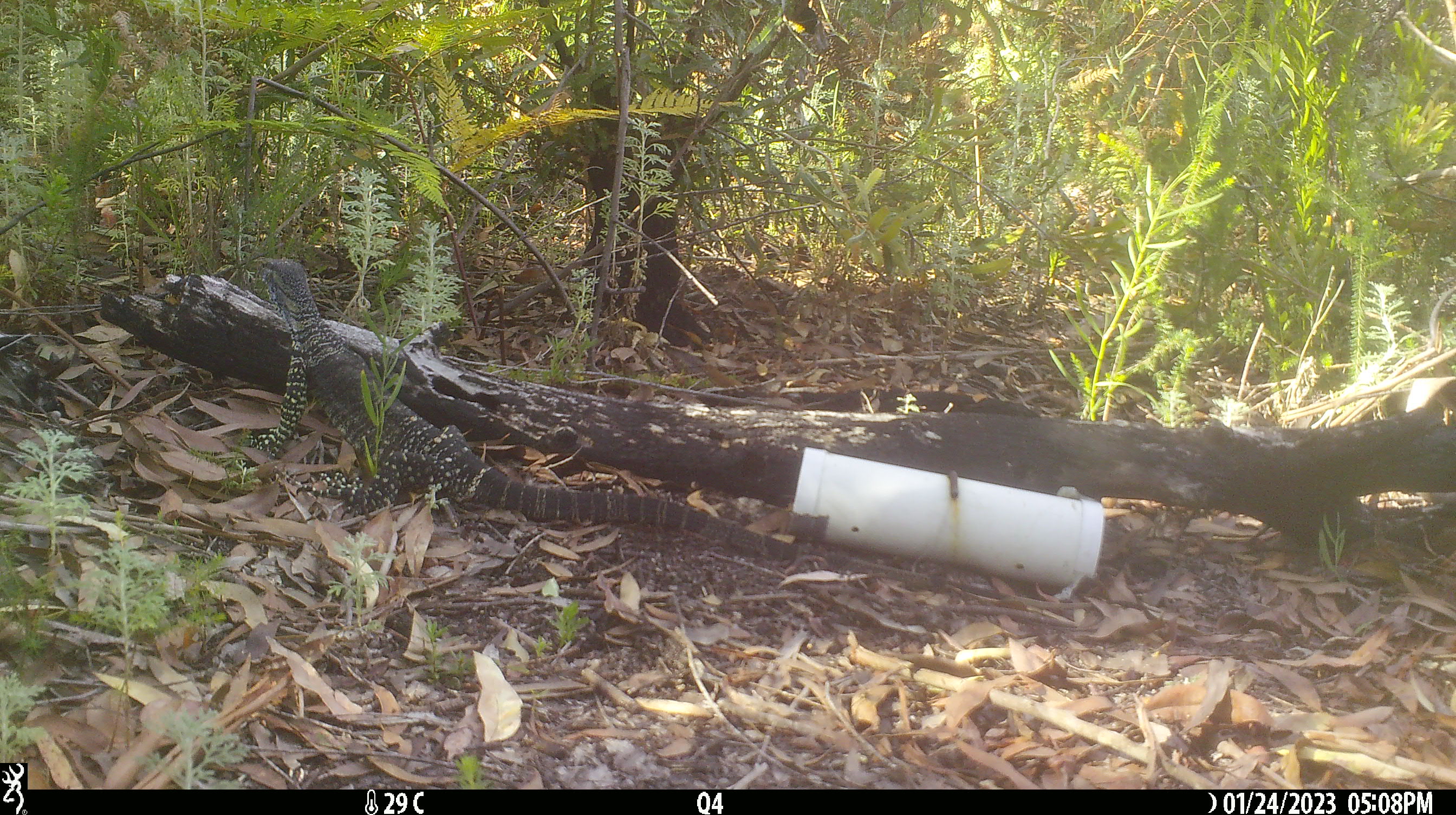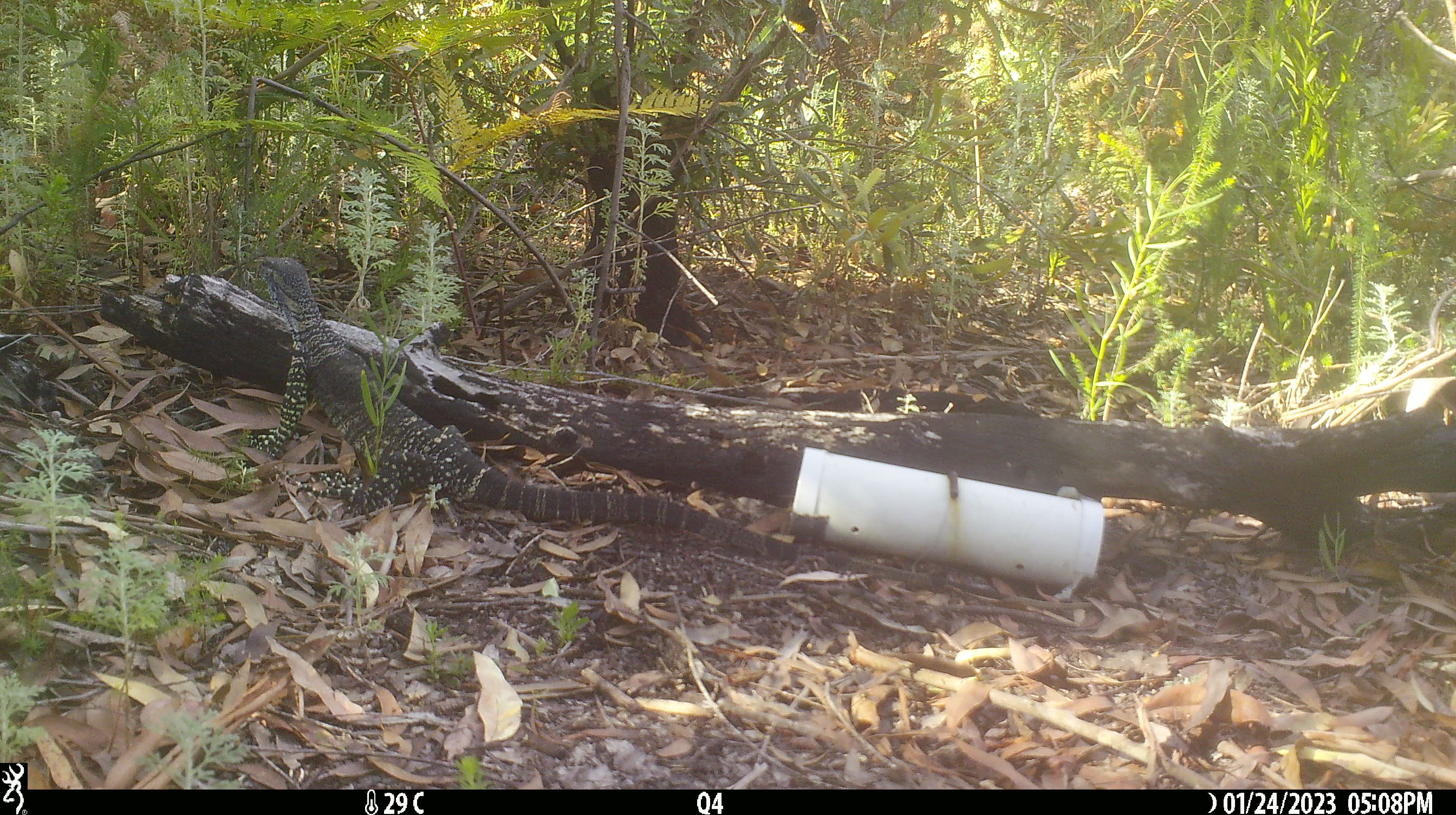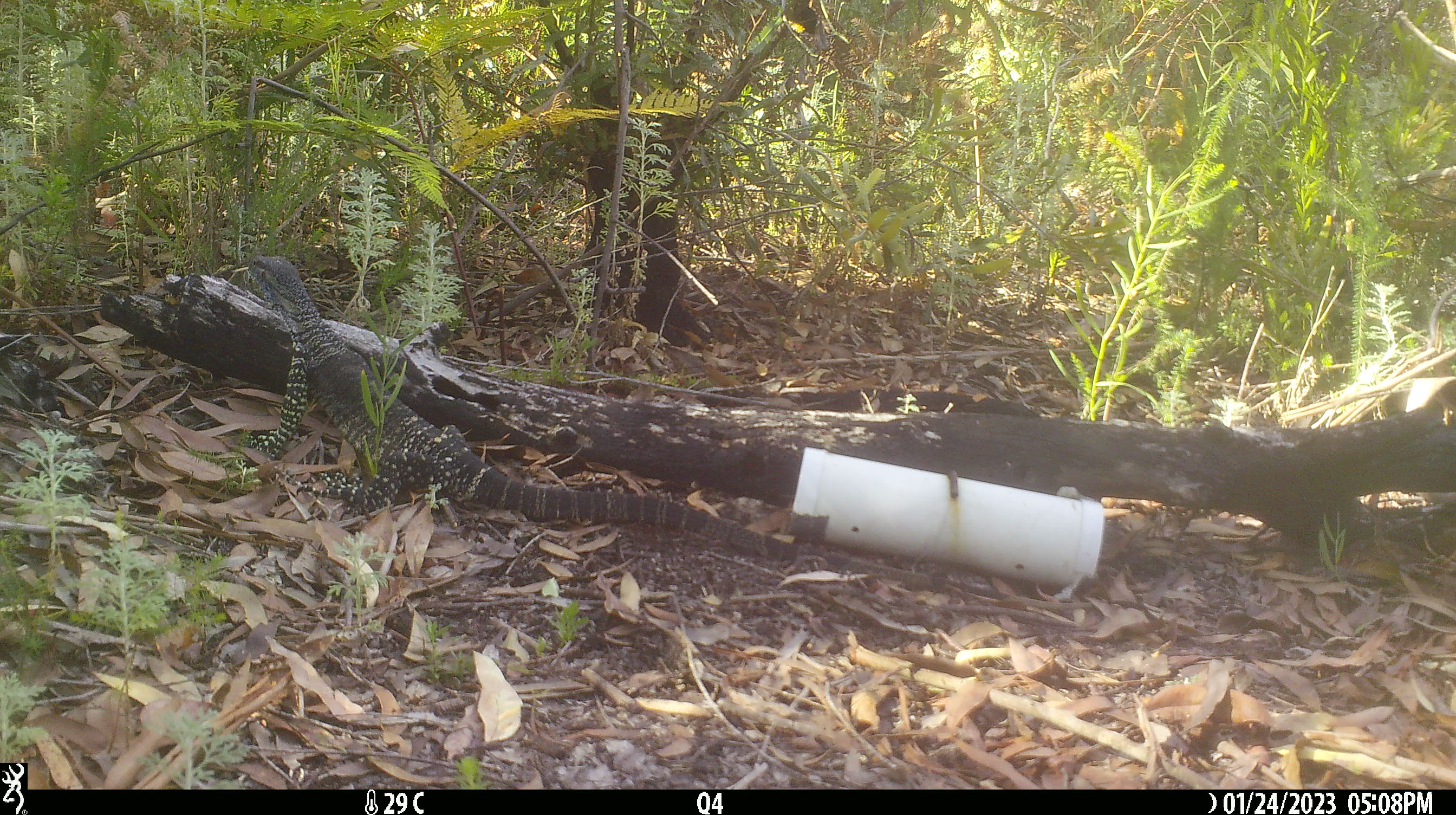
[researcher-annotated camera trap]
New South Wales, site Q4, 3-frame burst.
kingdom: Animalia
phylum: Chordata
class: Reptilia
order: Squamata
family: Varanidae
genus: Varanus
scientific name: Varanus varius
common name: lace monitor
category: goanna